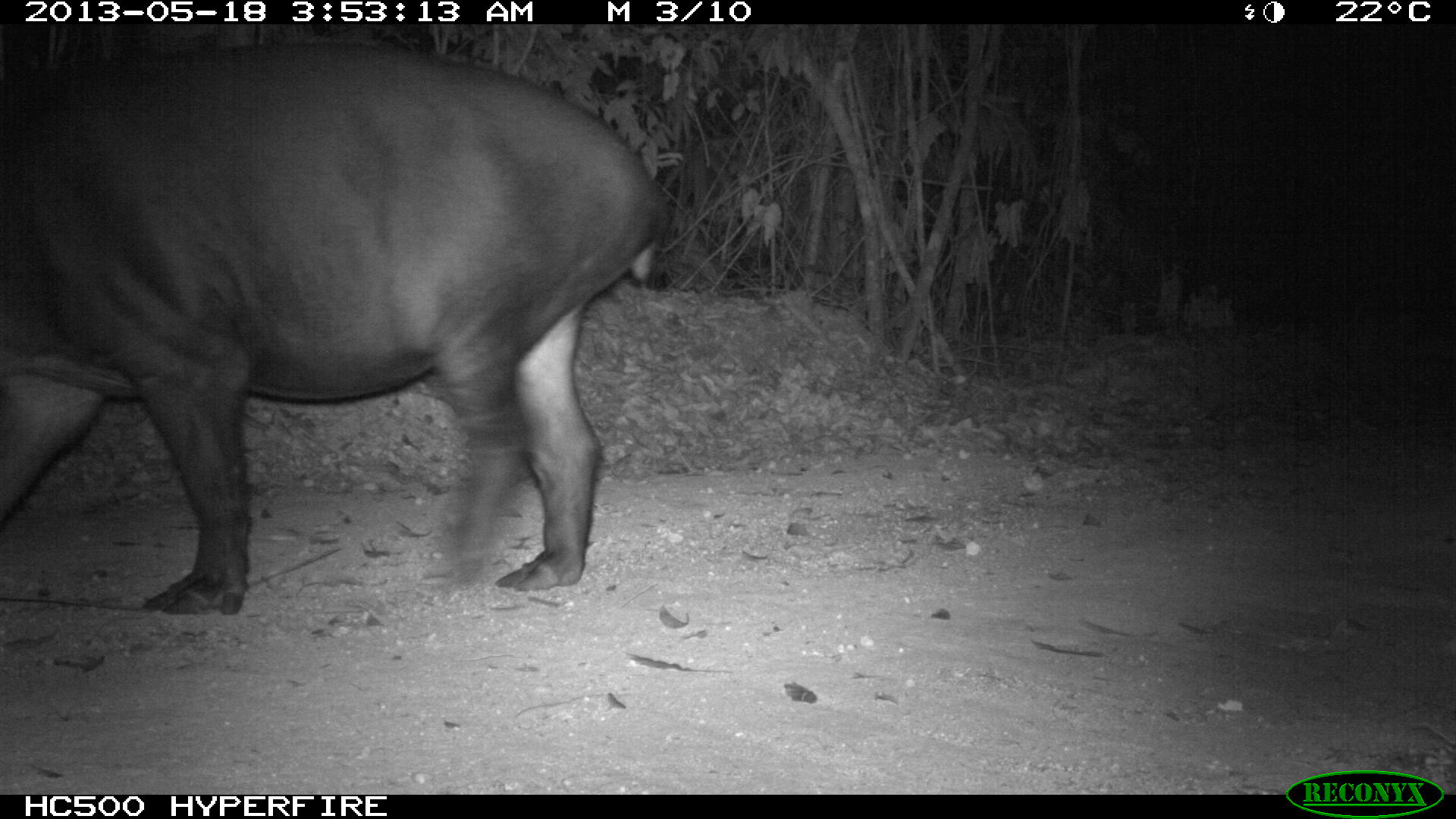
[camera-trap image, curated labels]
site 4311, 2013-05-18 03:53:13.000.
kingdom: Animalia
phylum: Chordata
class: Mammalia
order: Perissodactyla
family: Tapiridae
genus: Tapirus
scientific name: Tapirus bairdii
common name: baird's tapir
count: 1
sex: female